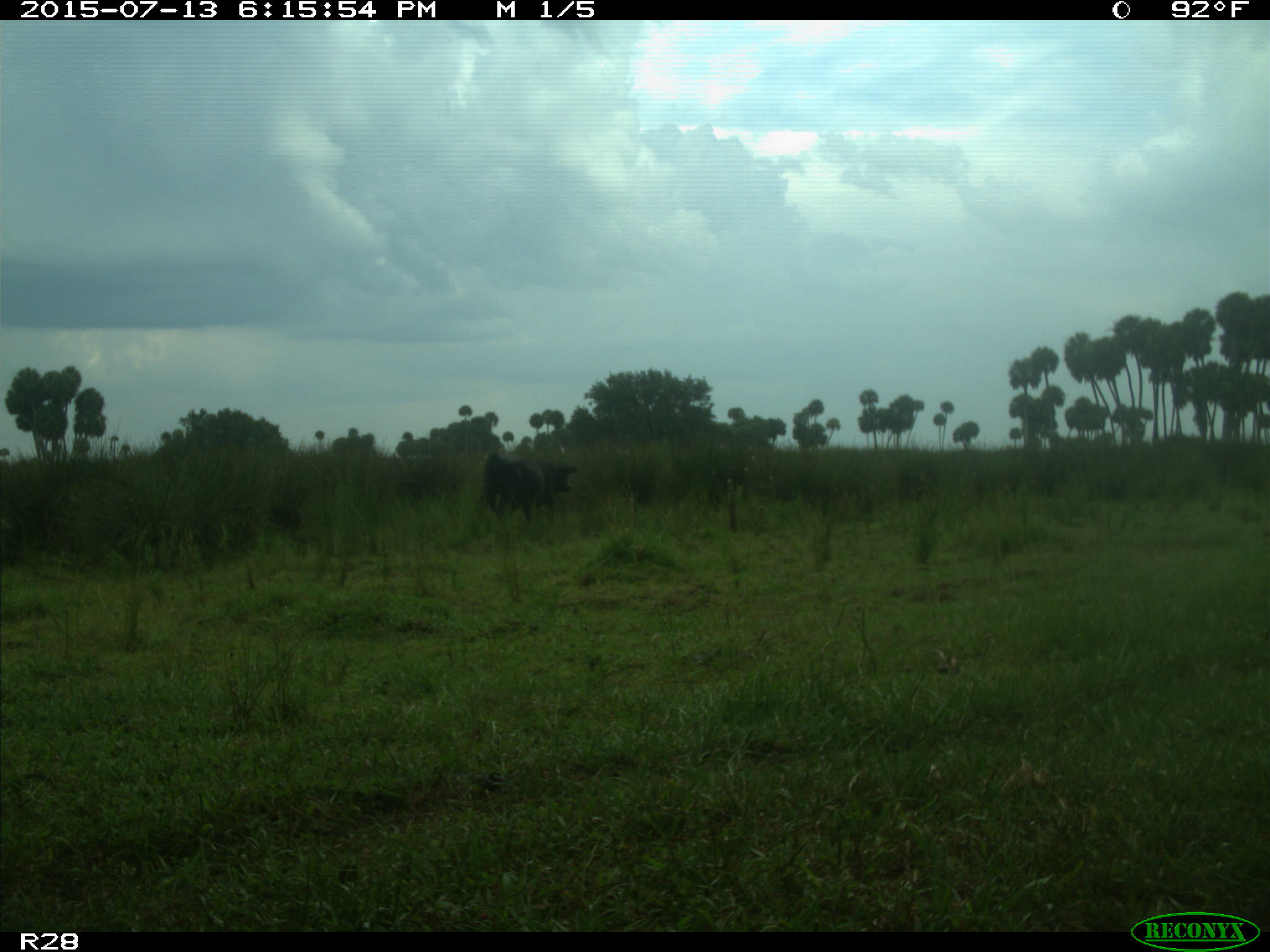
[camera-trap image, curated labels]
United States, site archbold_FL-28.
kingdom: Animalia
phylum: Chordata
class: Mammalia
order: Artiodactyla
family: Bovidae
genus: Bos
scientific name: Bos taurus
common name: domestic cow